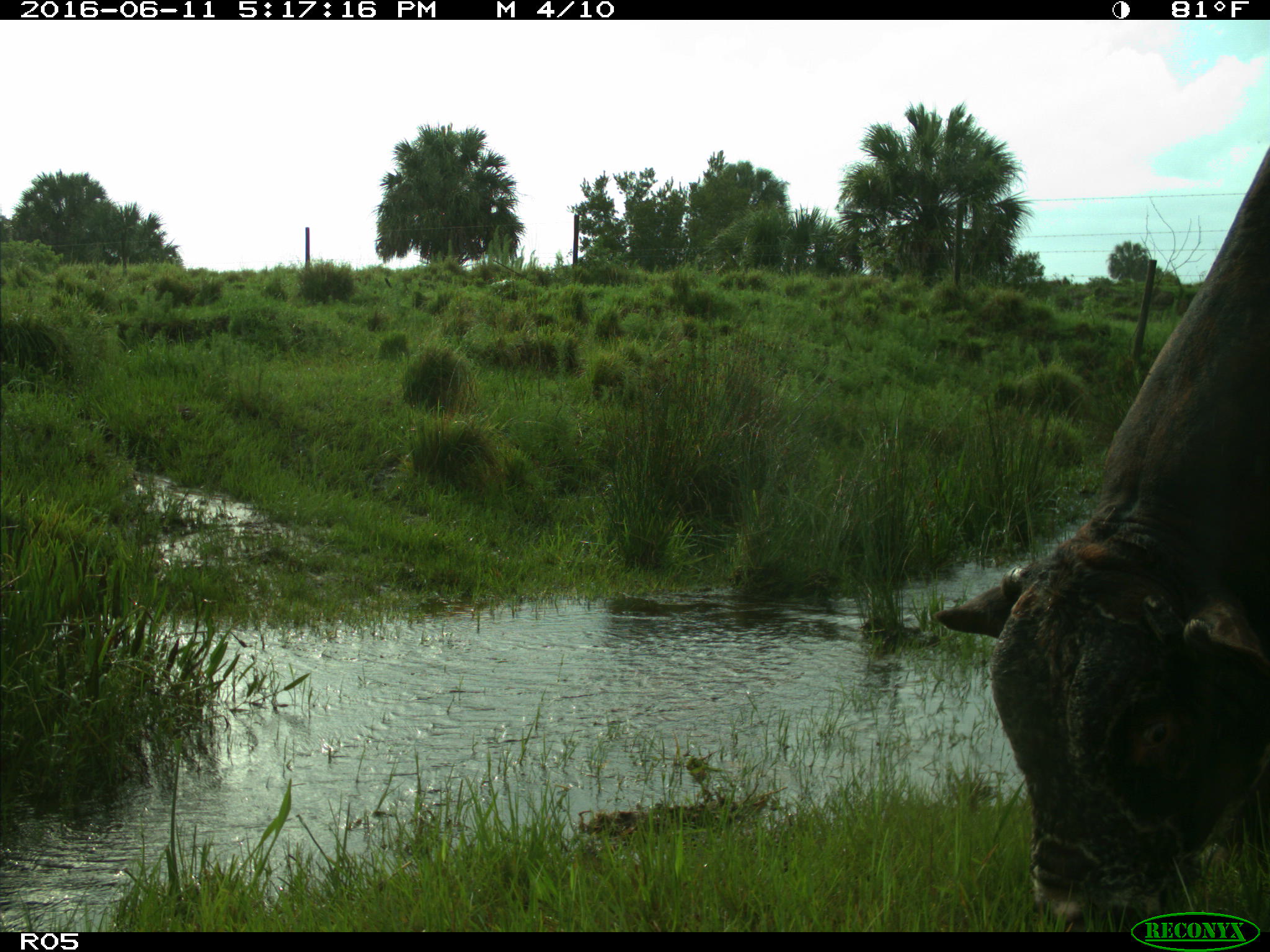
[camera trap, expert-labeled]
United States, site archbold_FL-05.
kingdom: Animalia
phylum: Chordata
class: Mammalia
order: Artiodactyla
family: Bovidae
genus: Bos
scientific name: Bos taurus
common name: domestic cow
Bos taurus (domestic cow).